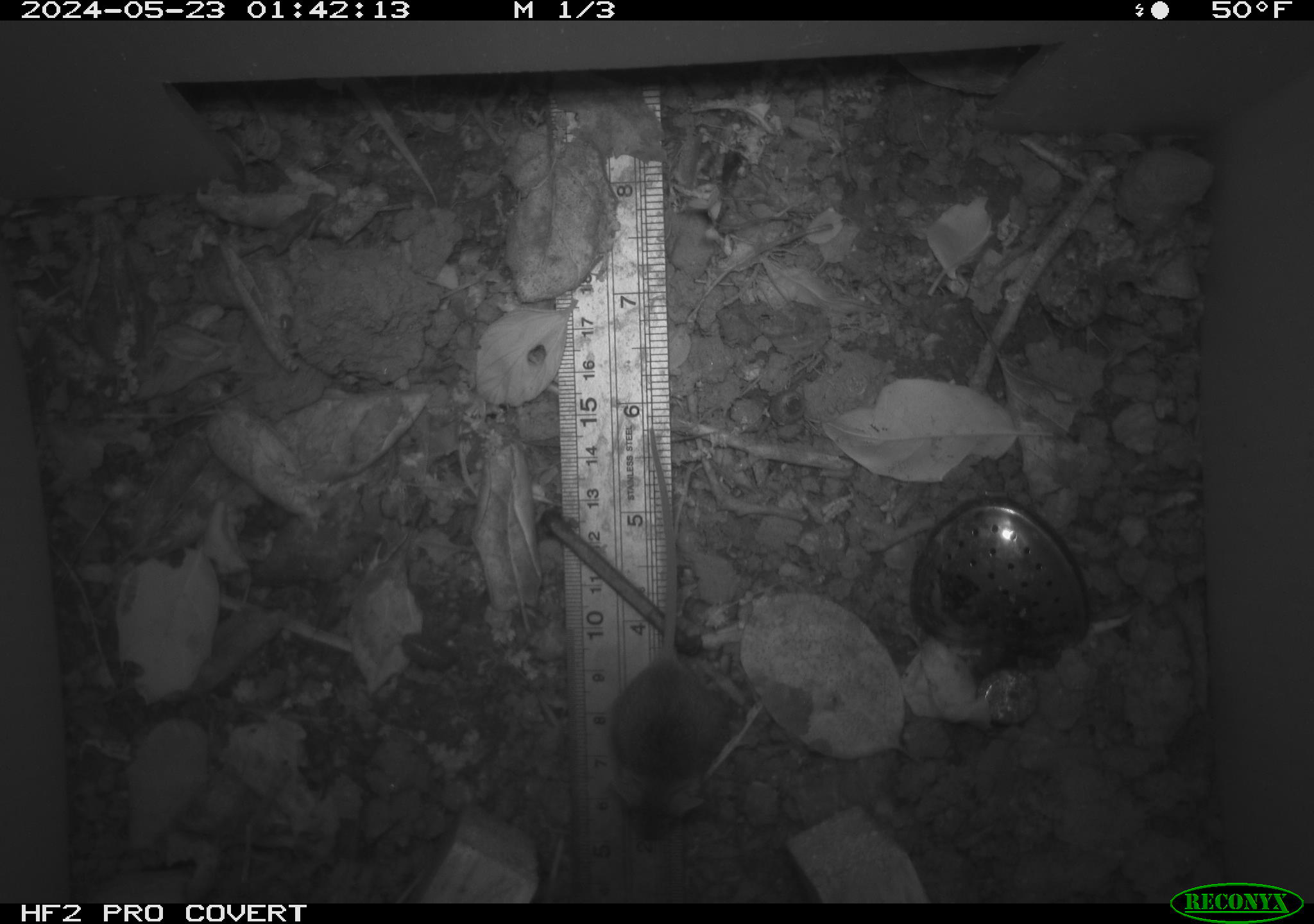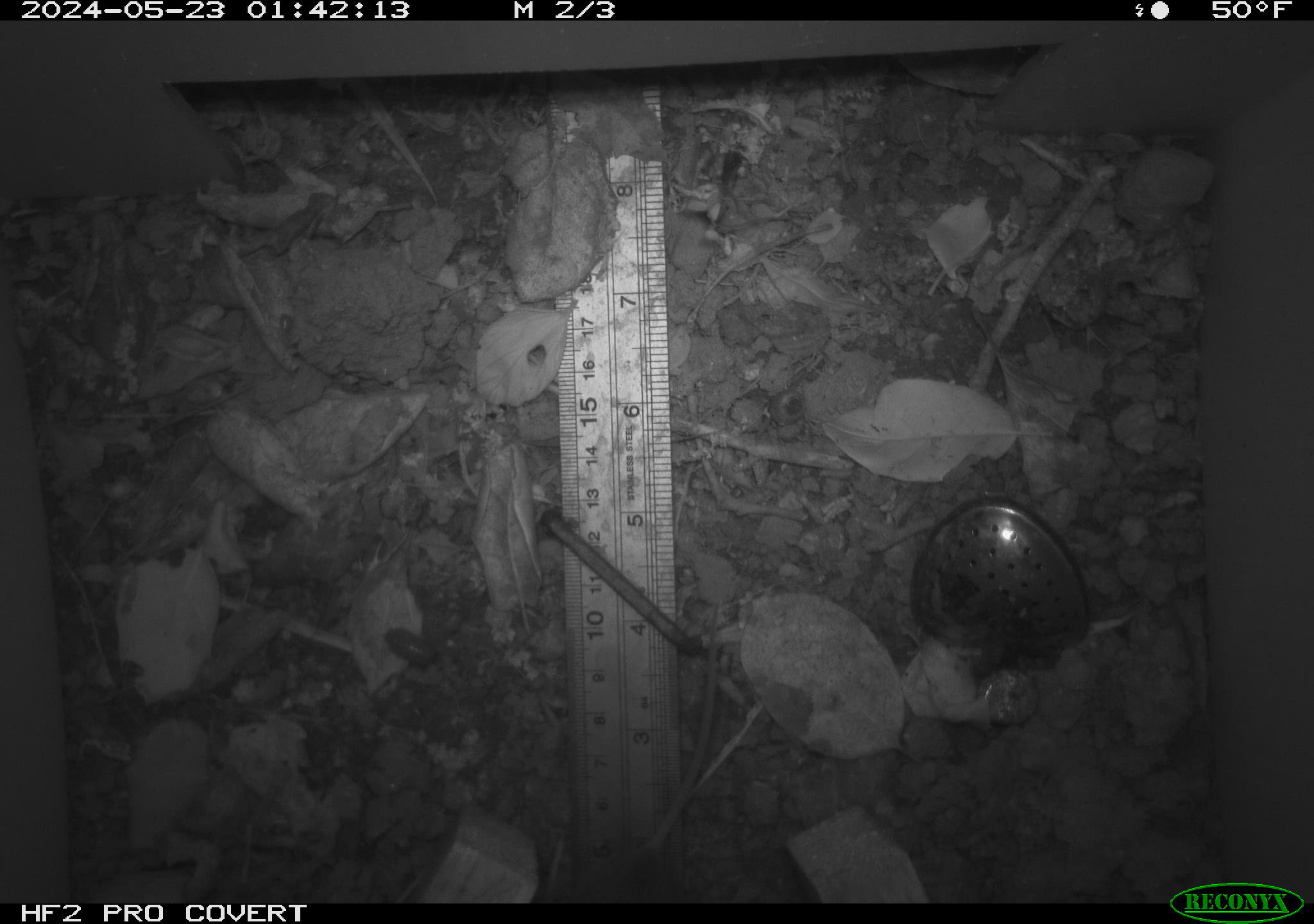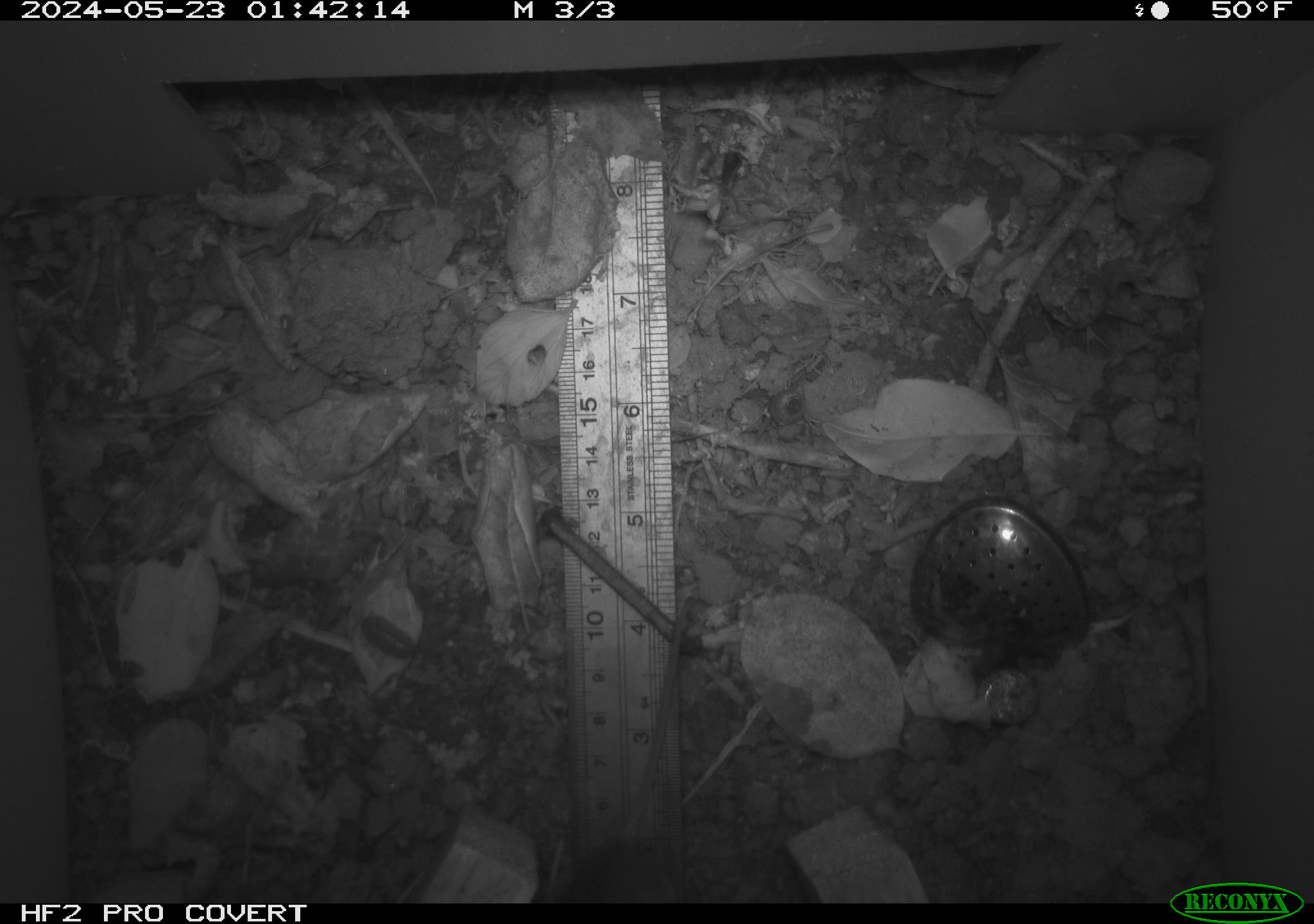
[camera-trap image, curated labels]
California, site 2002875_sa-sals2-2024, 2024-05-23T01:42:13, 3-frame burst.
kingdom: Animalia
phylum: Chordata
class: Mammalia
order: Rodentia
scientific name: Rodentia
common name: mouse species